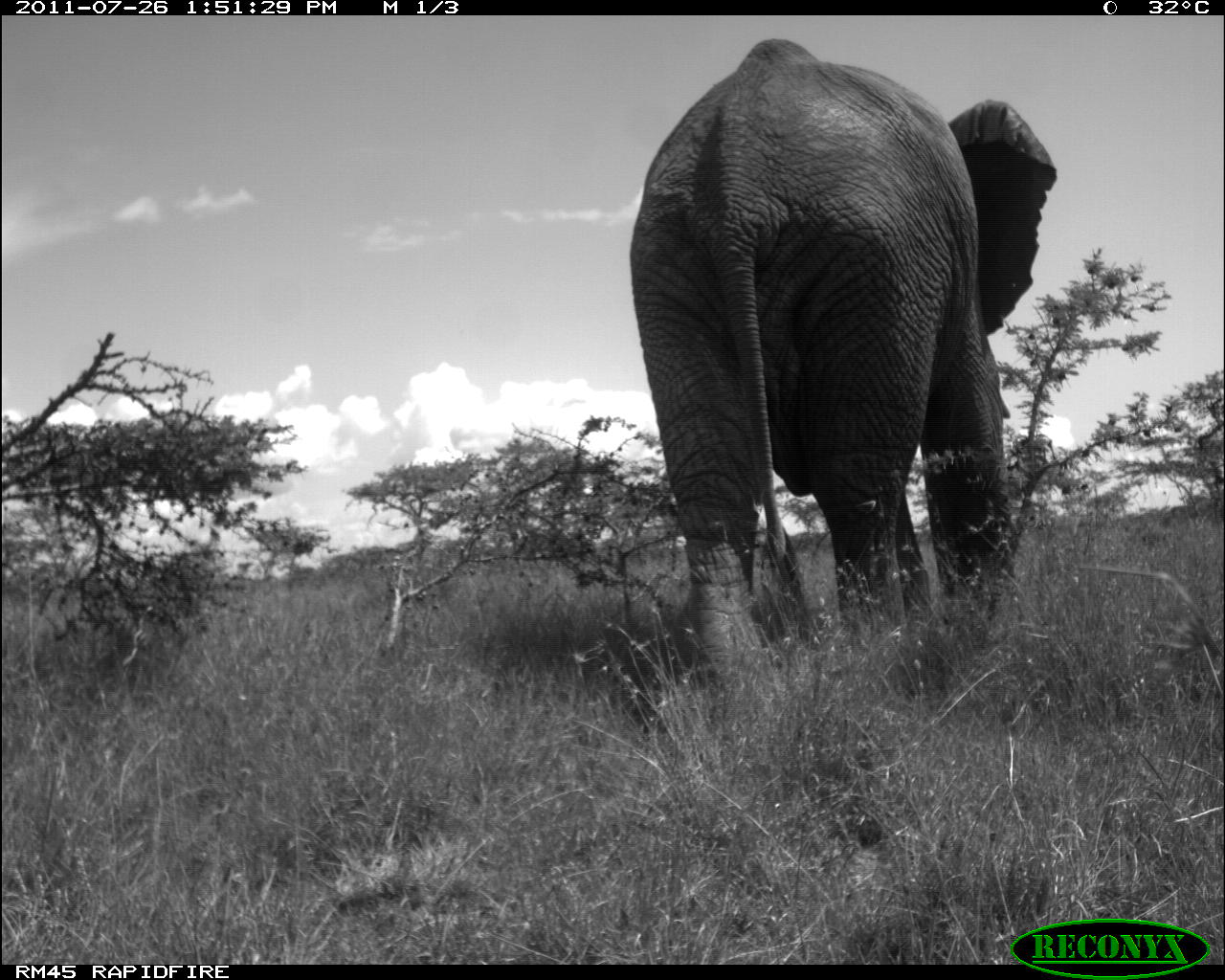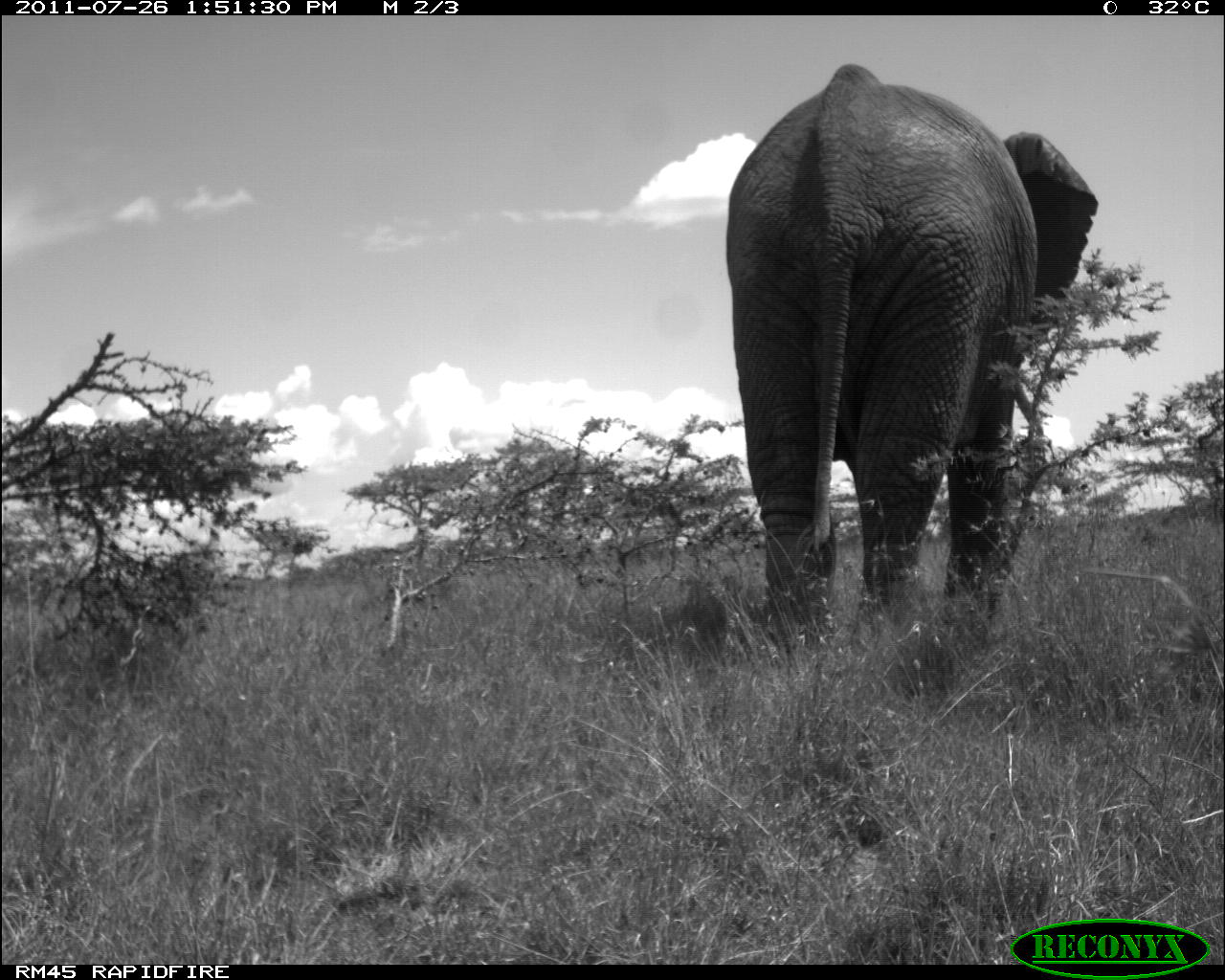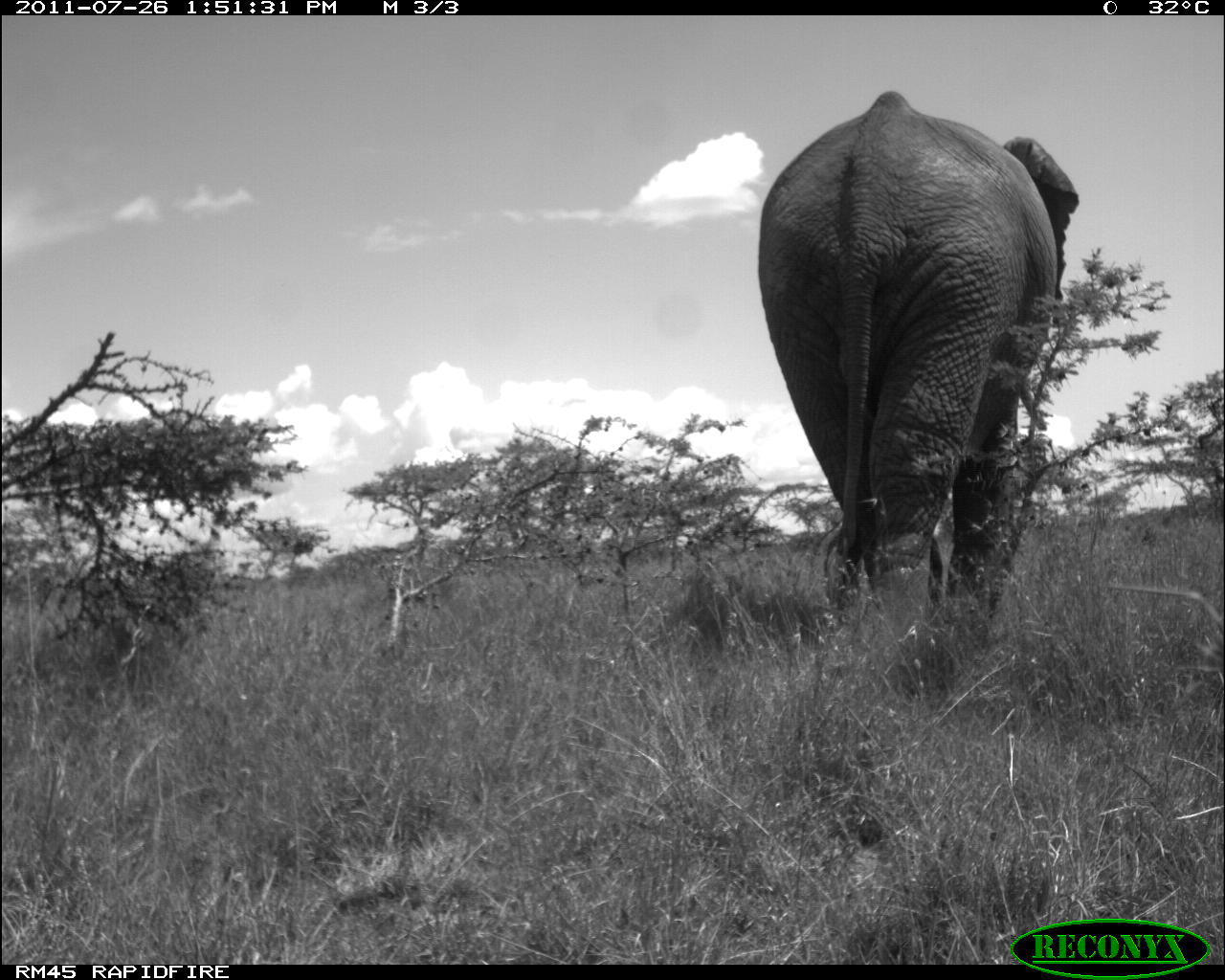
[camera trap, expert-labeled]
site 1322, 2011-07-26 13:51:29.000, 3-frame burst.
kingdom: Animalia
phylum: Chordata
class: Mammalia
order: Proboscidea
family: Elephantidae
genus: Loxodonta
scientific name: Loxodonta africana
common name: african bush elephant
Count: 1.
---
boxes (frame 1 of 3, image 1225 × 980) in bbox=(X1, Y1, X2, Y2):
loxodonta africana: bbox=(629, 37, 1058, 696)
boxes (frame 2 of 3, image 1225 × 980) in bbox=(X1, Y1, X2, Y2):
loxodonta africana: bbox=(725, 63, 1098, 651)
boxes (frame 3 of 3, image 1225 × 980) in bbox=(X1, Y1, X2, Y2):
loxodonta africana: bbox=(760, 90, 1078, 599)